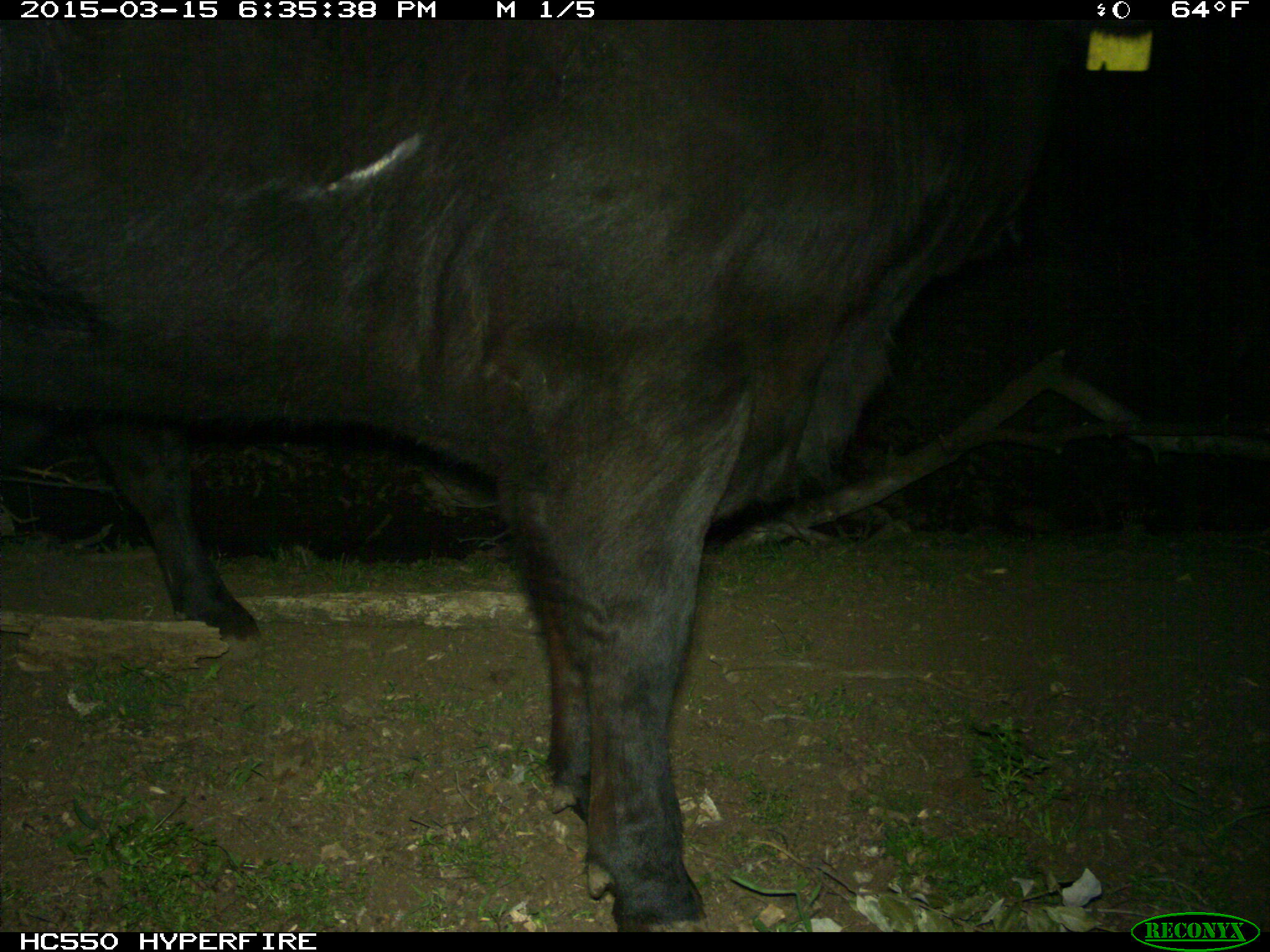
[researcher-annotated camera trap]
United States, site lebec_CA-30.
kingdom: Animalia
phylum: Chordata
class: Mammalia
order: Artiodactyla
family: Bovidae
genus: Bos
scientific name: Bos taurus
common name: domestic cow